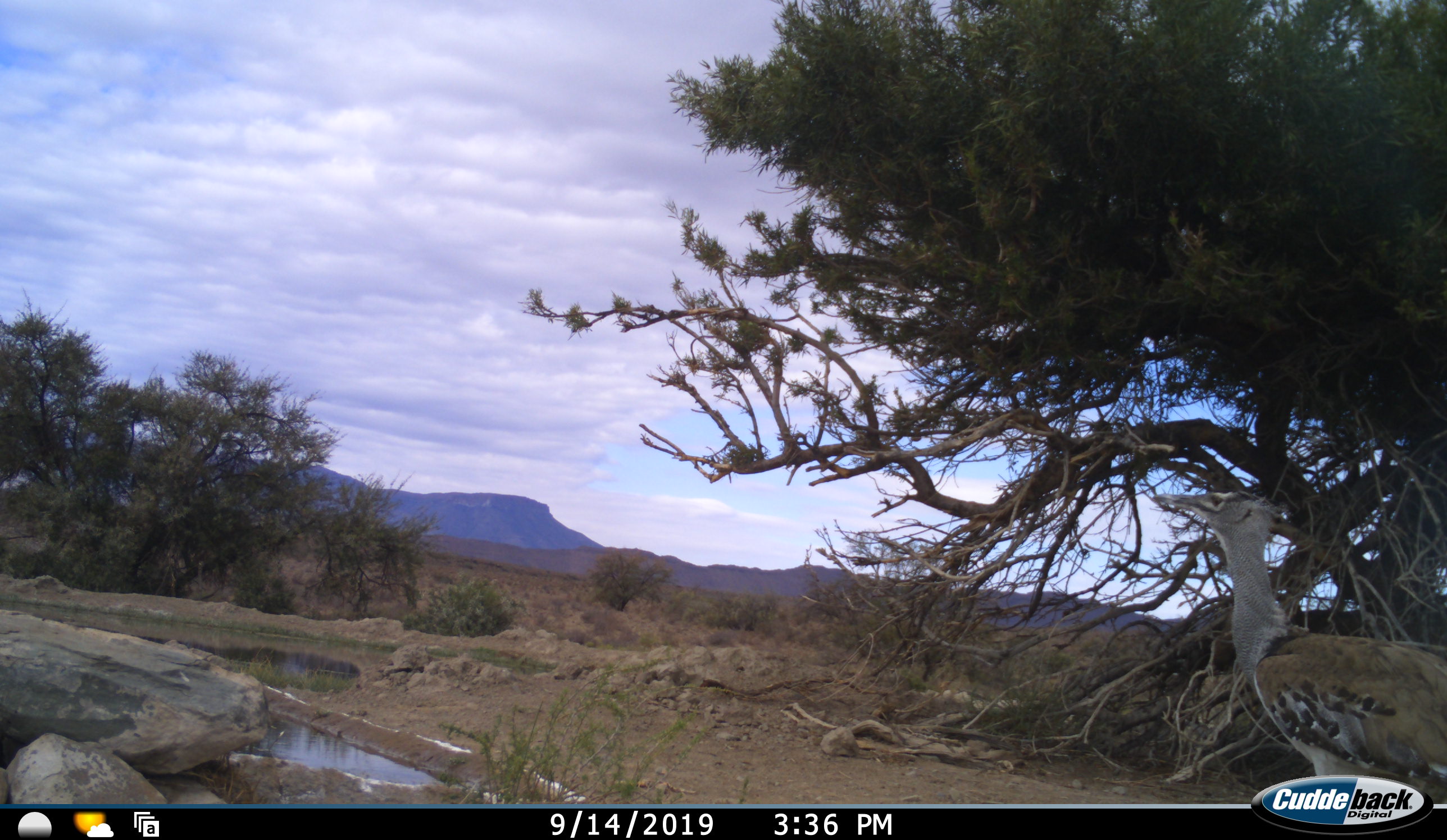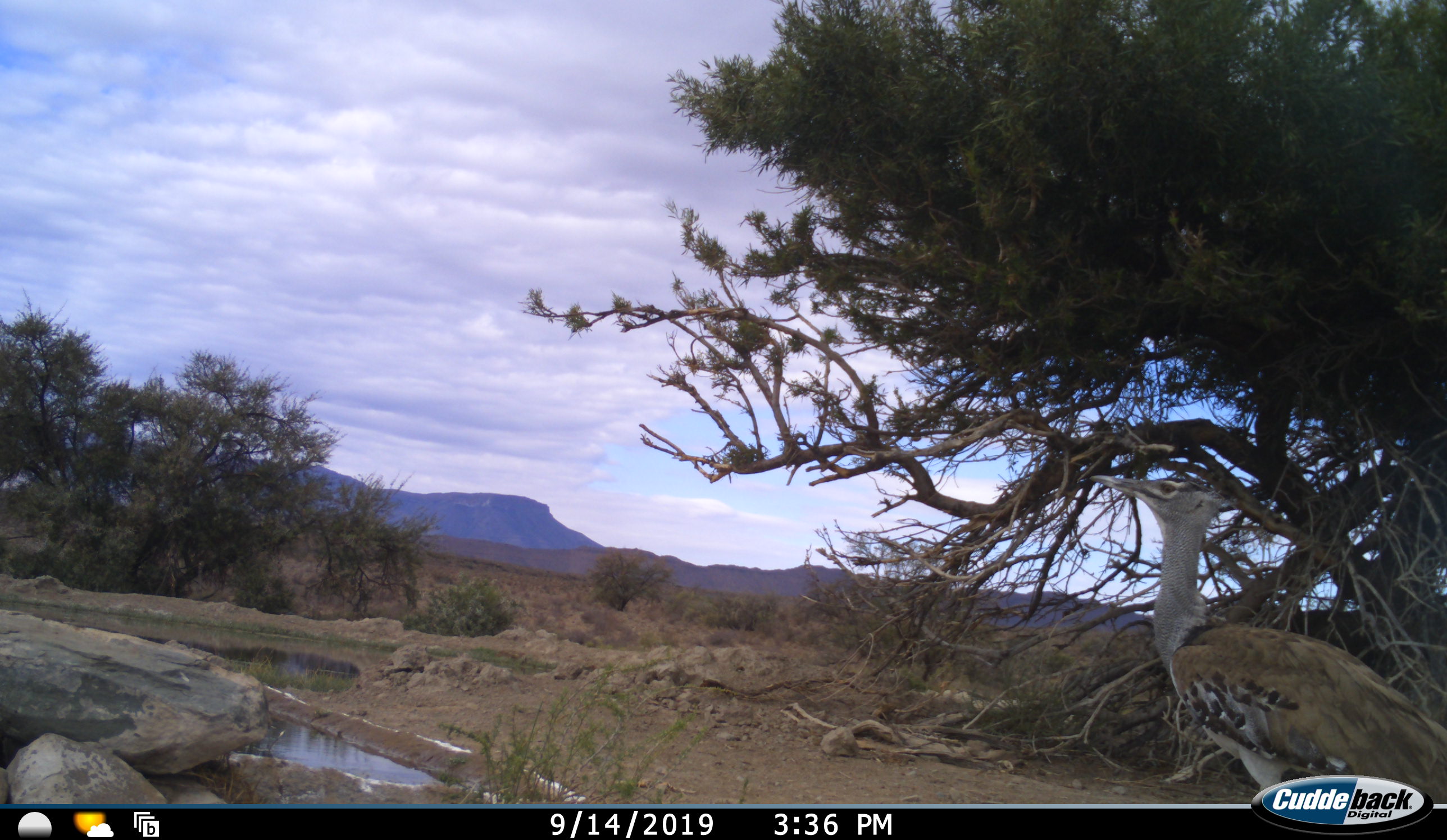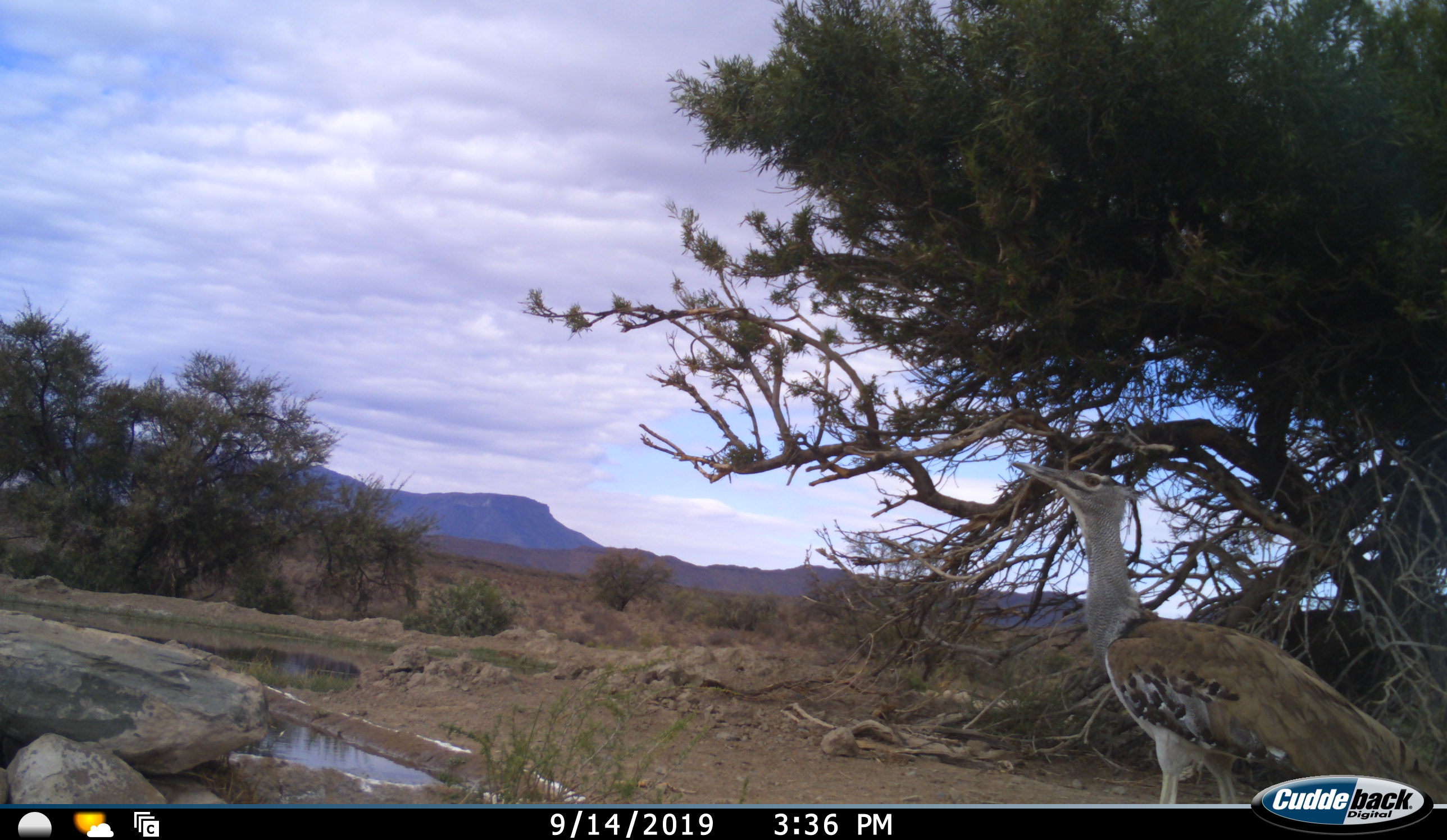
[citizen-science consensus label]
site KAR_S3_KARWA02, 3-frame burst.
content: unidentified animal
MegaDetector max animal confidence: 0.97